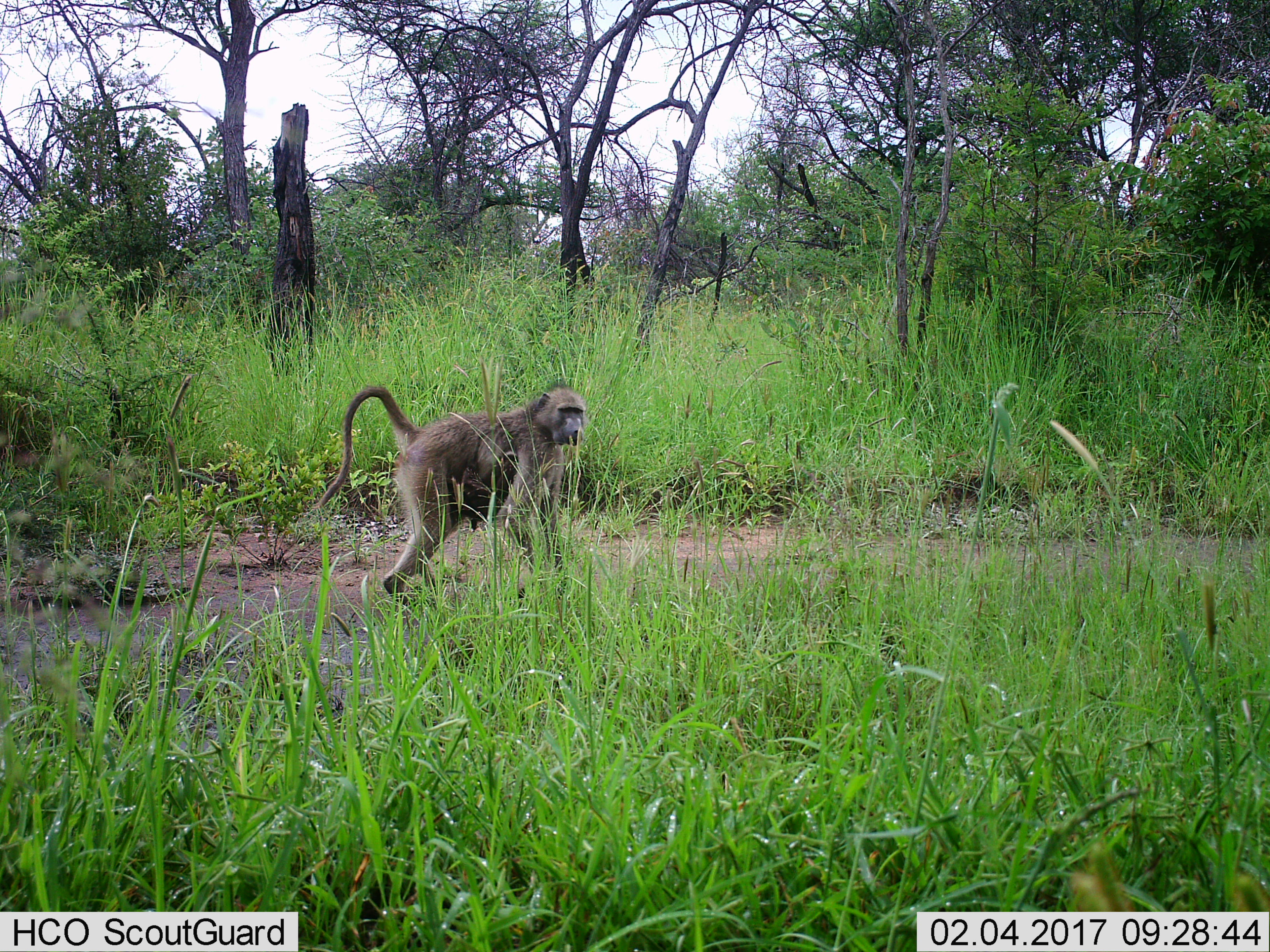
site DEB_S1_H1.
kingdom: Animalia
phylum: Chordata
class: Mammalia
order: Primates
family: Cercopithecidae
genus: Papio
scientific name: Papio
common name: baboon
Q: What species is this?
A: Baboon (Papio).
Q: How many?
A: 1.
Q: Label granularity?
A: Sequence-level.